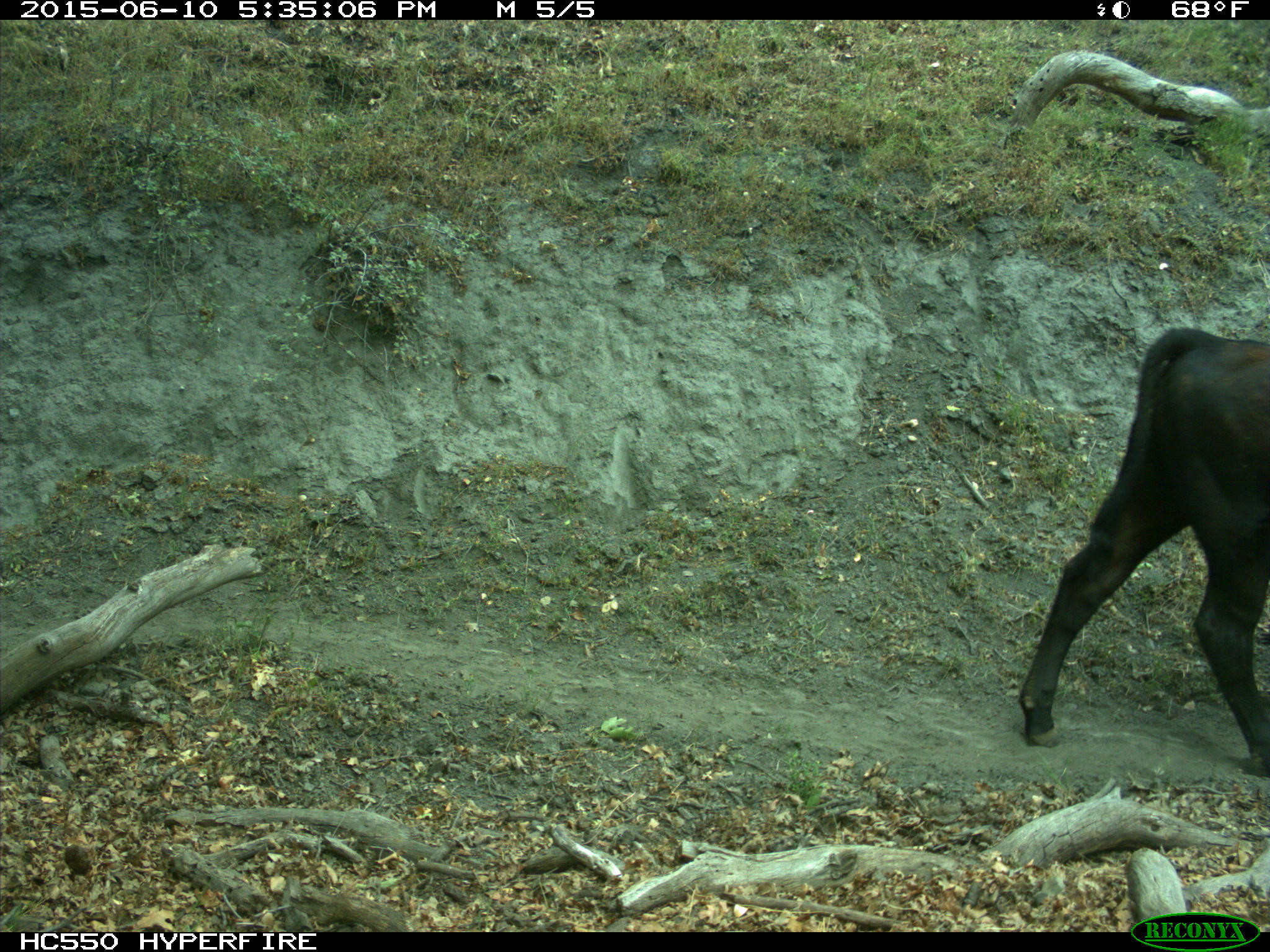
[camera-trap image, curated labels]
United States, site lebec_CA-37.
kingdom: Animalia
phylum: Chordata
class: Mammalia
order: Artiodactyla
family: Bovidae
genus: Bos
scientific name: Bos taurus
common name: domestic cow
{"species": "Bos taurus (domestic cow)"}